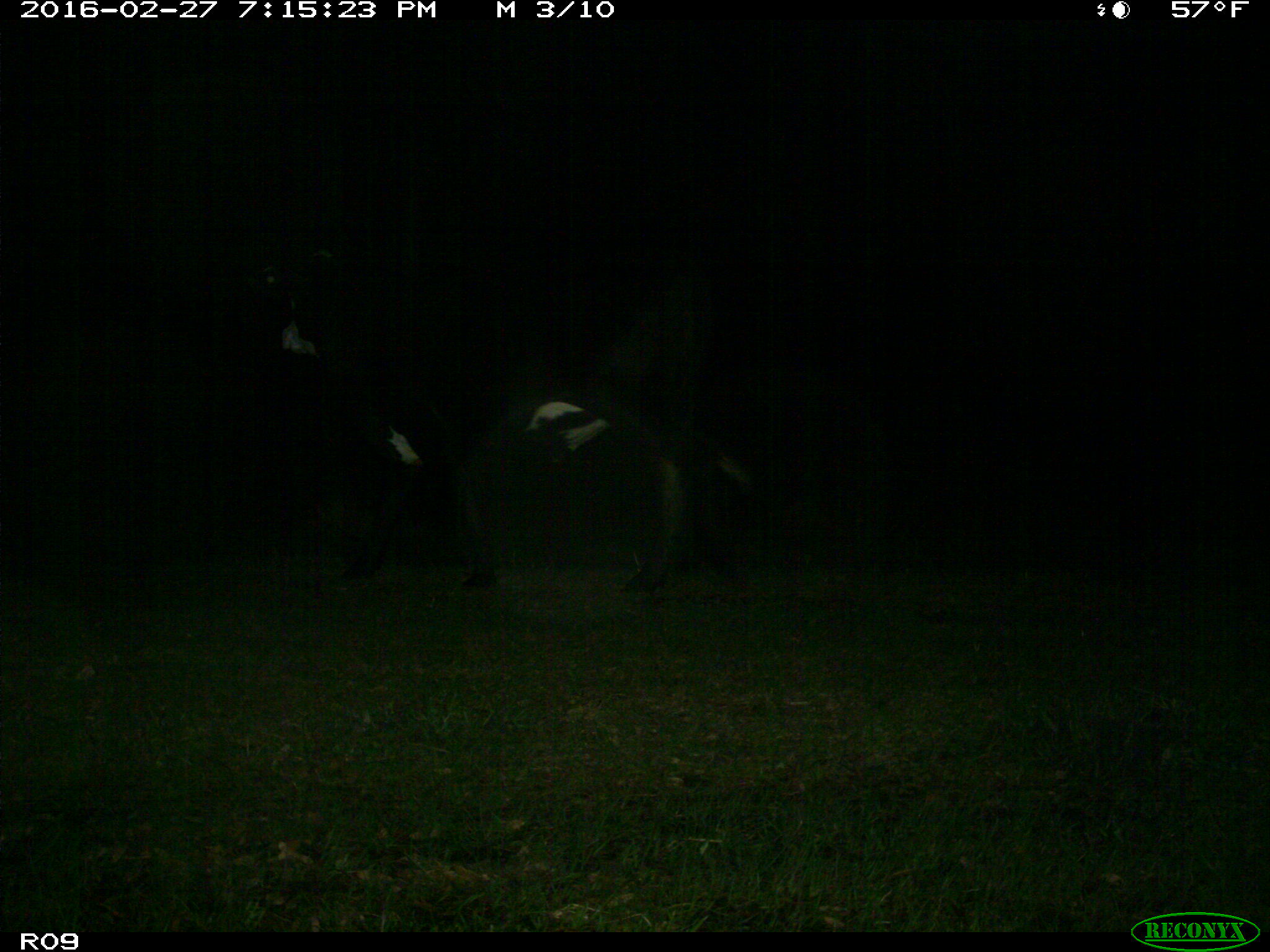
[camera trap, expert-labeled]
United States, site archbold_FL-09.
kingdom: Animalia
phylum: Chordata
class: Mammalia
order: Artiodactyla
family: Bovidae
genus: Bos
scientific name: Bos taurus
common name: domestic cow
Bos taurus (domestic cow).